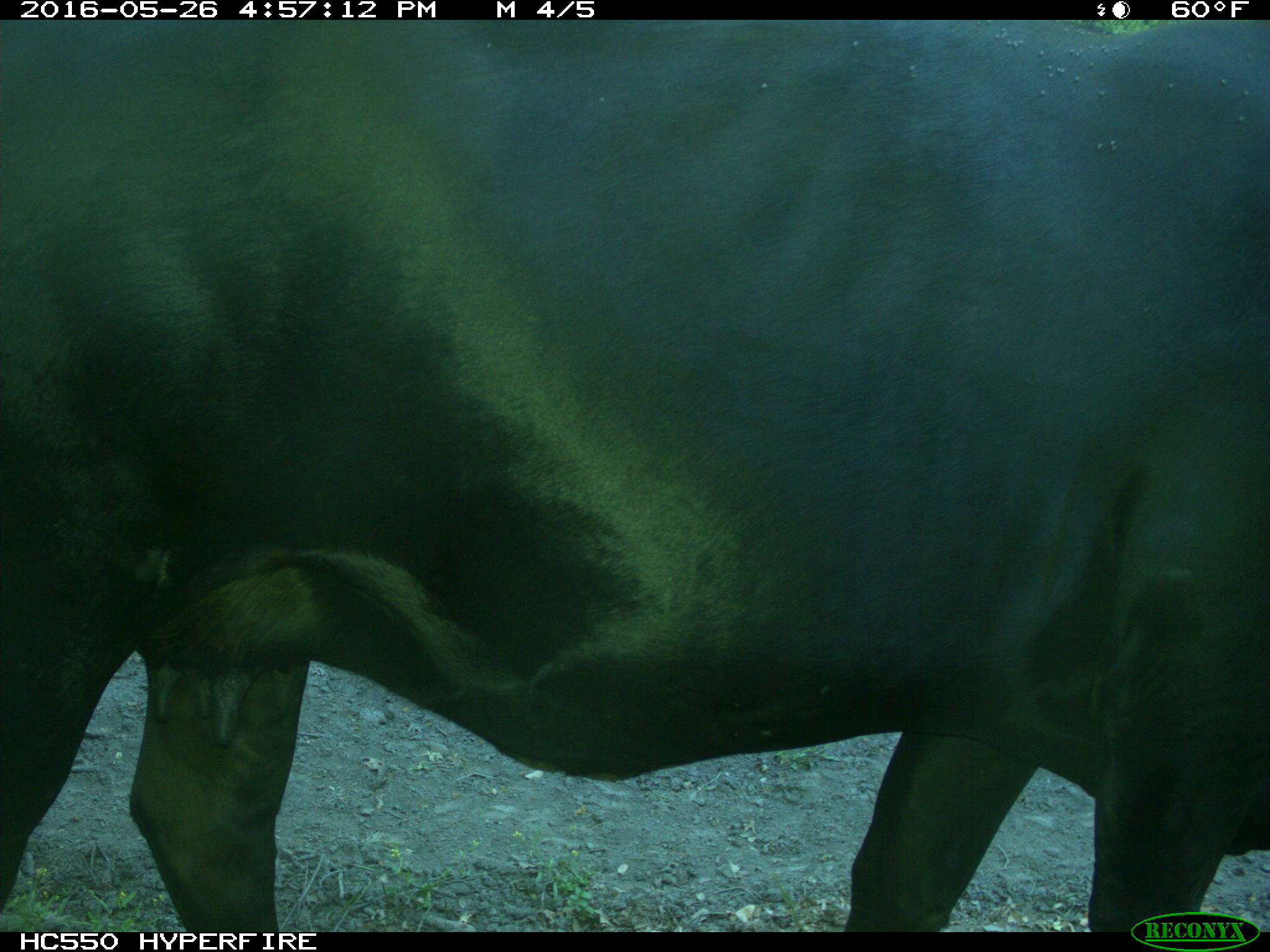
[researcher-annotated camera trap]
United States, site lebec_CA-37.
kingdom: Animalia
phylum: Chordata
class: Mammalia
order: Artiodactyla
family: Bovidae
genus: Bos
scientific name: Bos taurus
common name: domestic cow